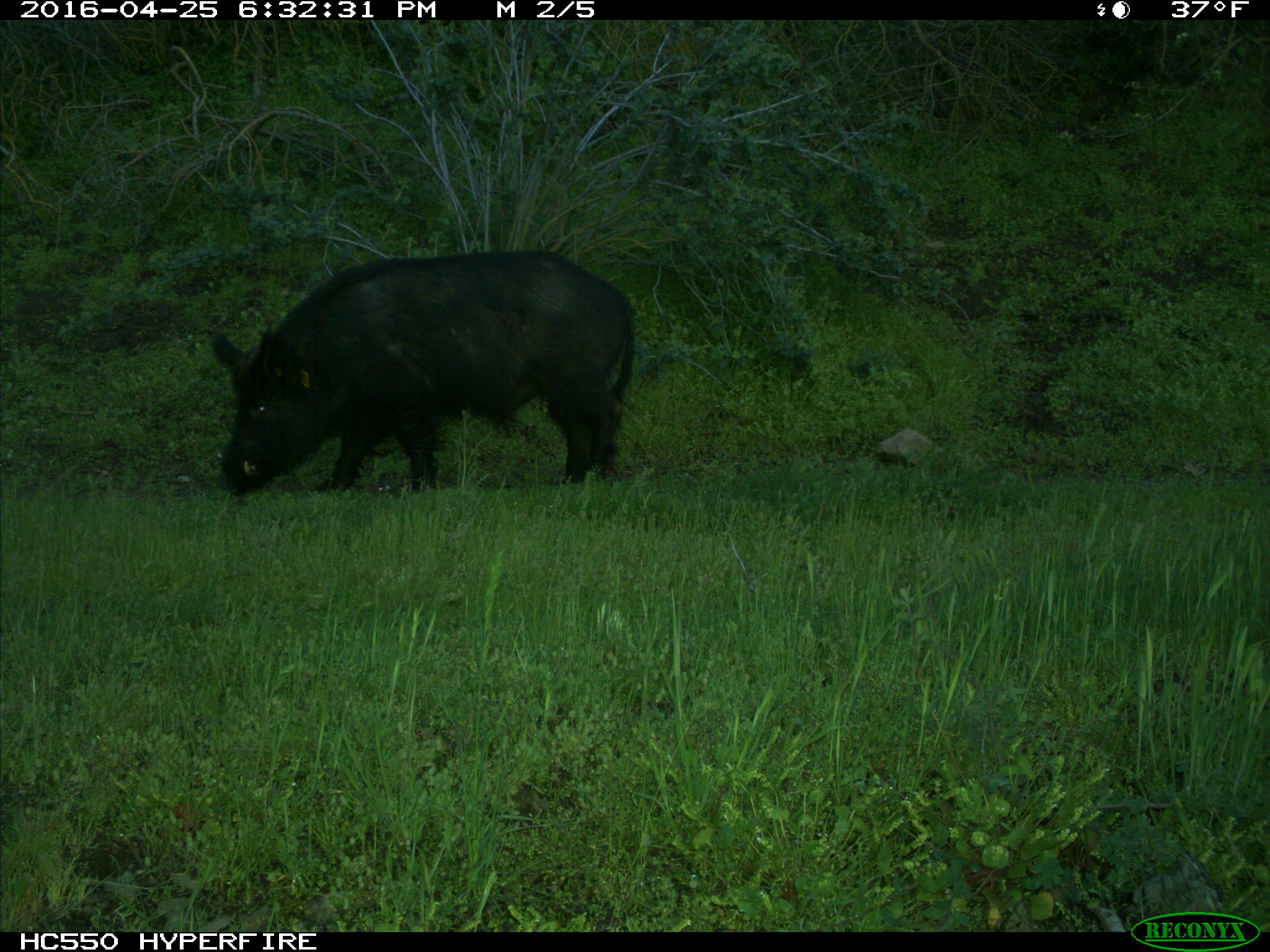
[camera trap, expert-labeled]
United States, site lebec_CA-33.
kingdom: Animalia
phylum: Chordata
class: Mammalia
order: Artiodactyla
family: Suidae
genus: Sus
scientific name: Sus scrofa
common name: wild boar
Sus scrofa (wild boar).